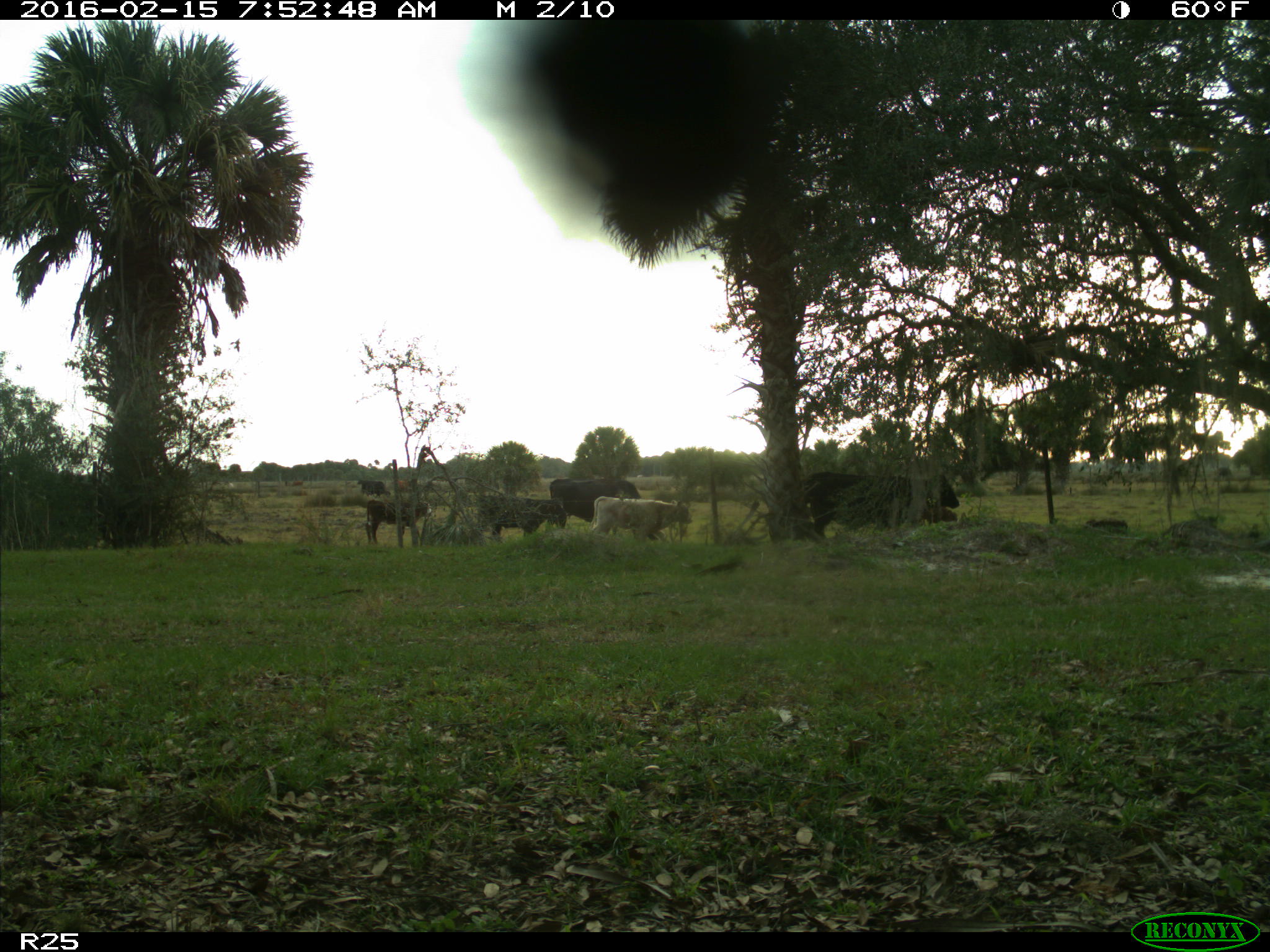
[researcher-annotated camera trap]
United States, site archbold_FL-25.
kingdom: Animalia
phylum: Chordata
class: Mammalia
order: Artiodactyla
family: Bovidae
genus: Bos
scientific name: Bos taurus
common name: domestic cow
Bos taurus (domestic cow).